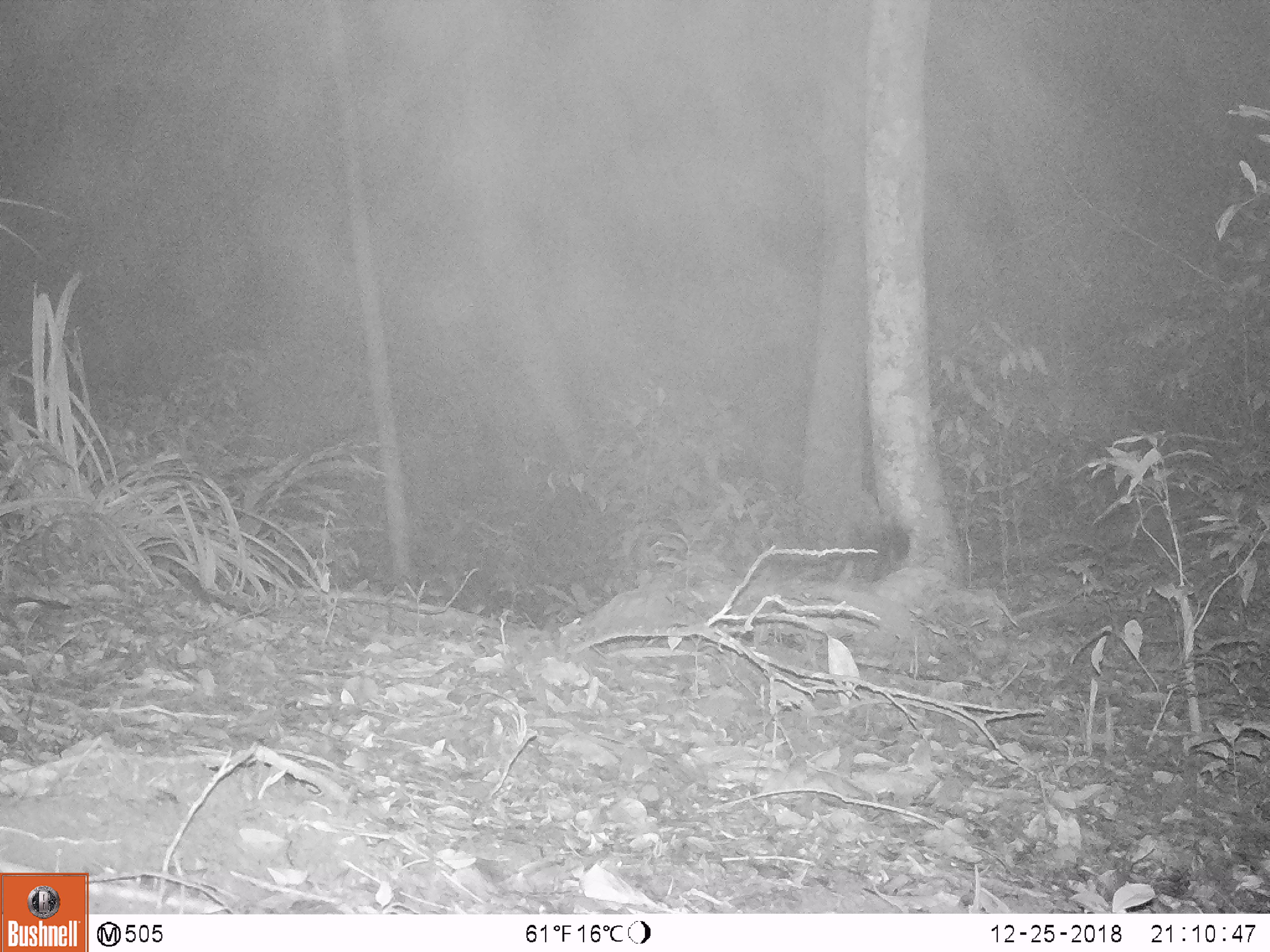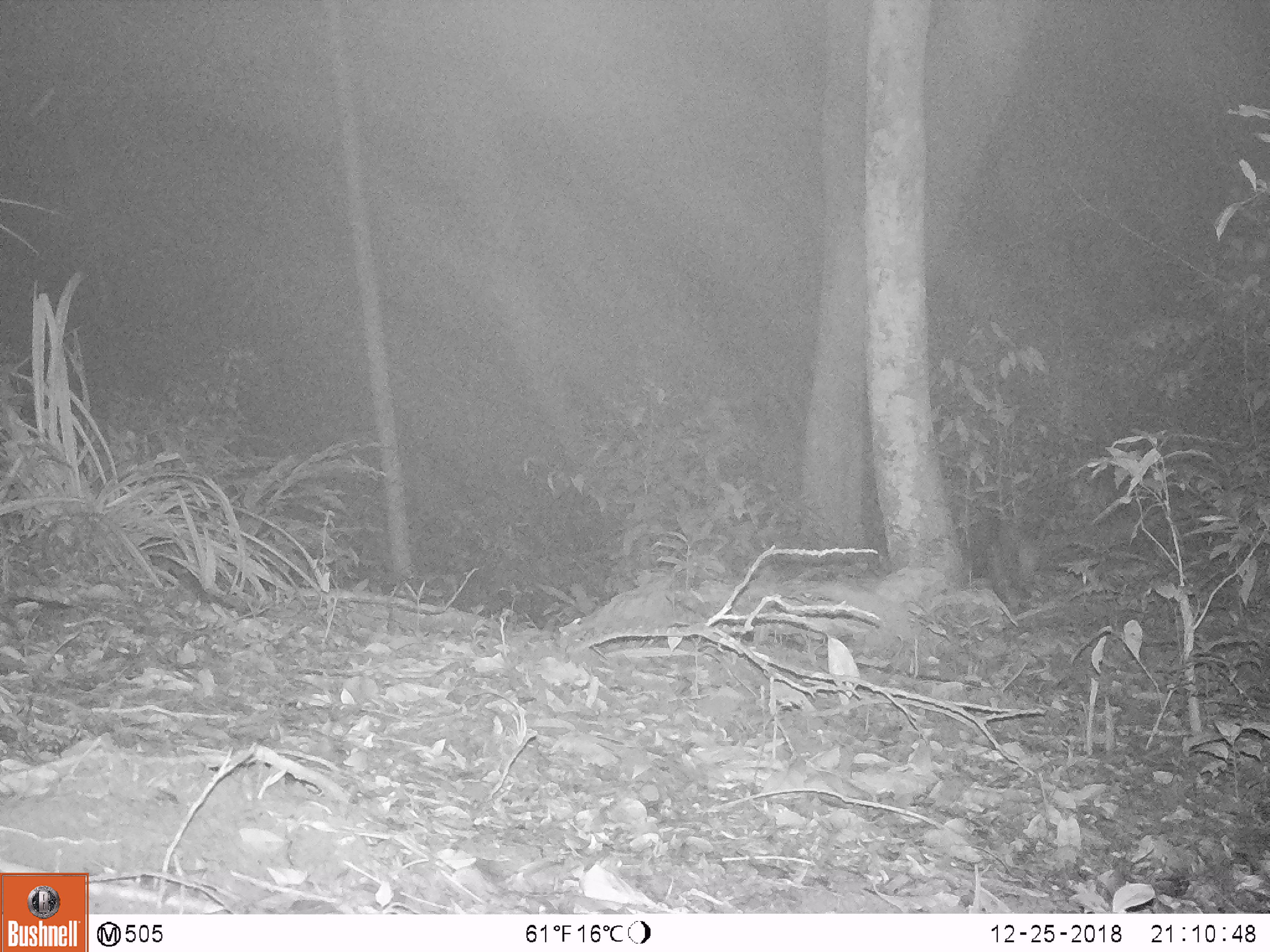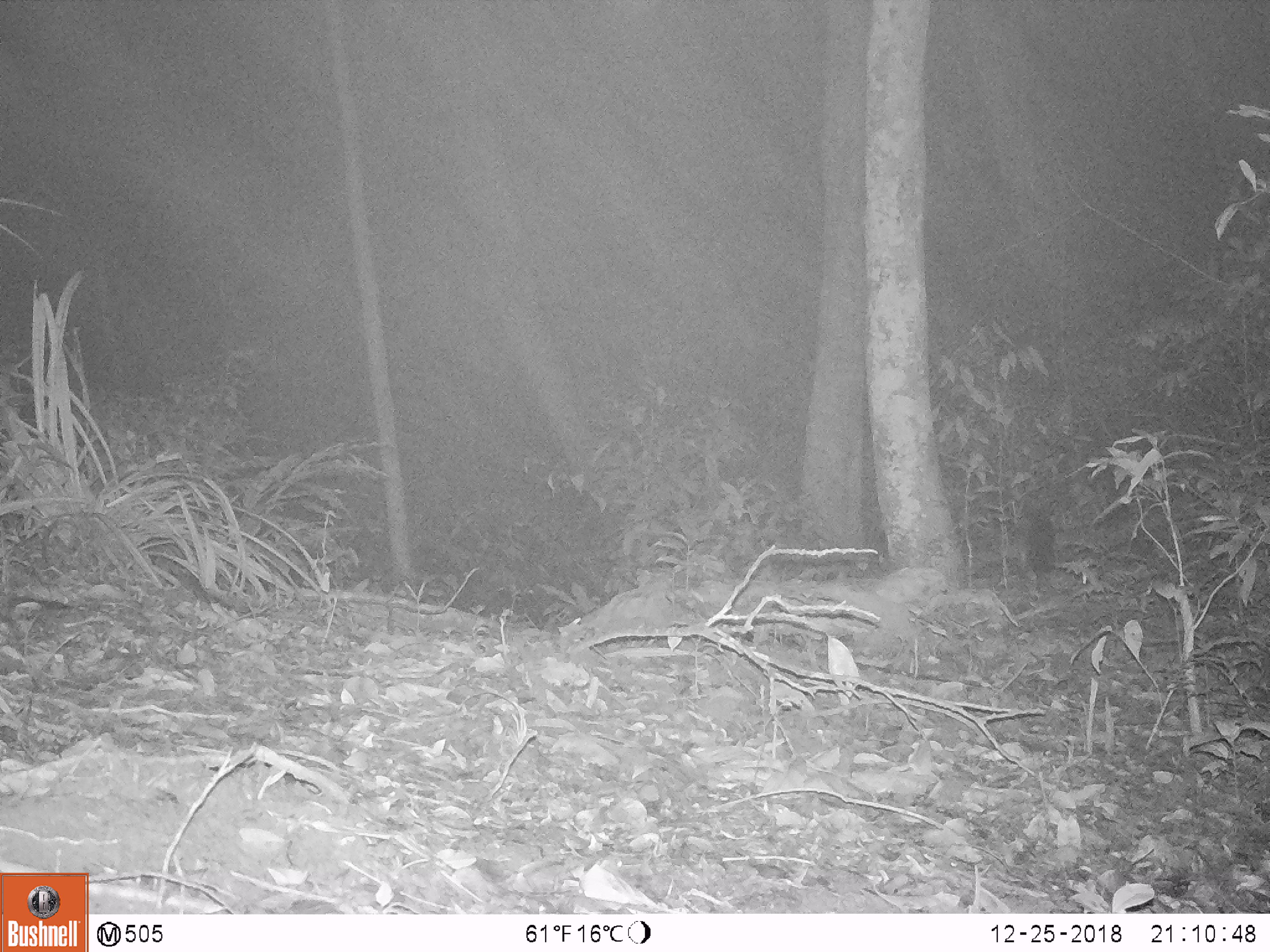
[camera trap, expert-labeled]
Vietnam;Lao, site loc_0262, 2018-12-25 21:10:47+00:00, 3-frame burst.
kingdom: Animalia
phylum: Chordata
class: Mammalia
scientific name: Mammalia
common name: mammal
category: unidentified small mammal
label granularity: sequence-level